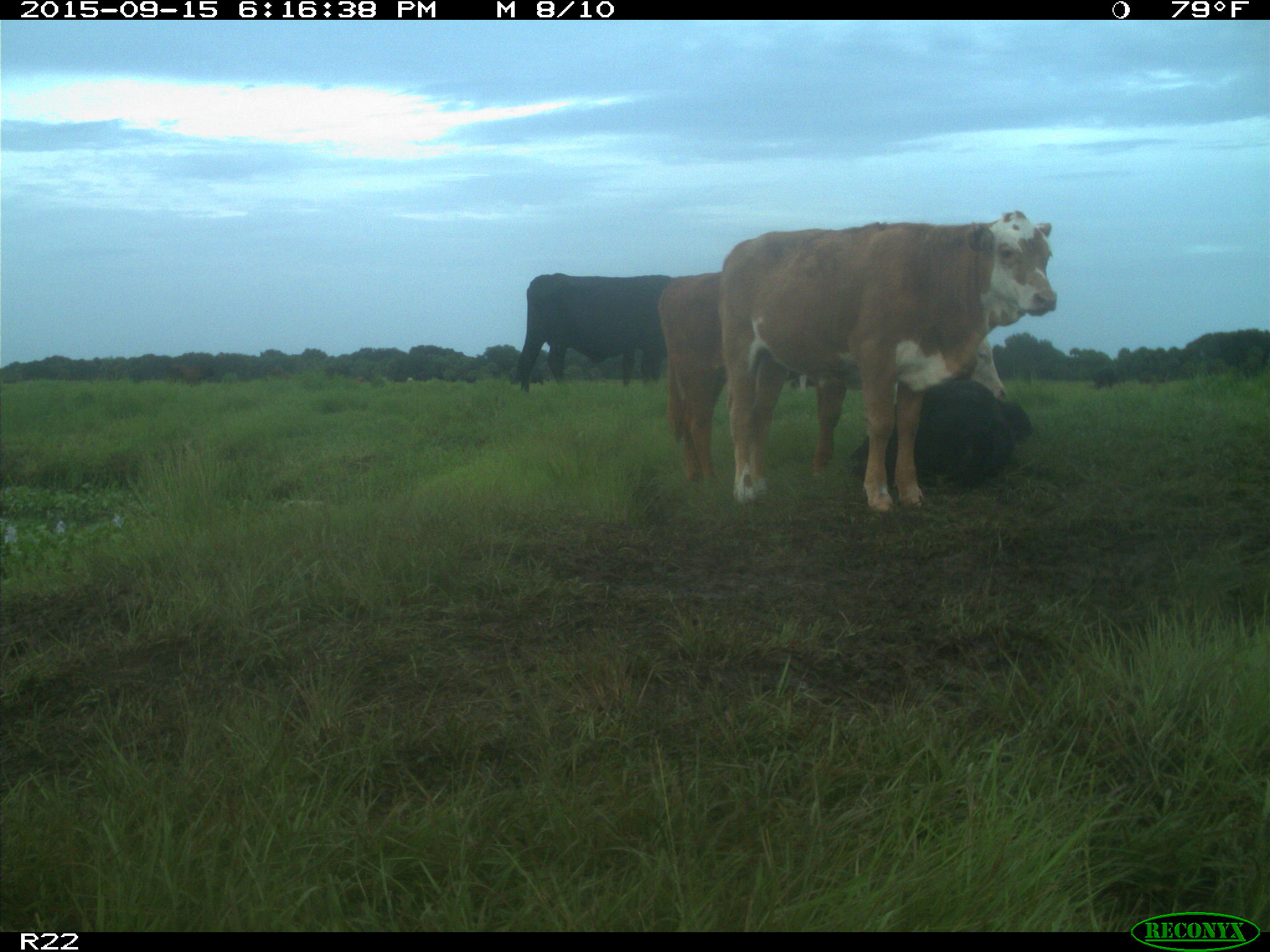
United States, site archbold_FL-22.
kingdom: Animalia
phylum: Chordata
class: Mammalia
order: Artiodactyla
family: Bovidae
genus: Bos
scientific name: Bos taurus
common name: domestic cow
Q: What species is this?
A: Bos taurus (domestic cow).